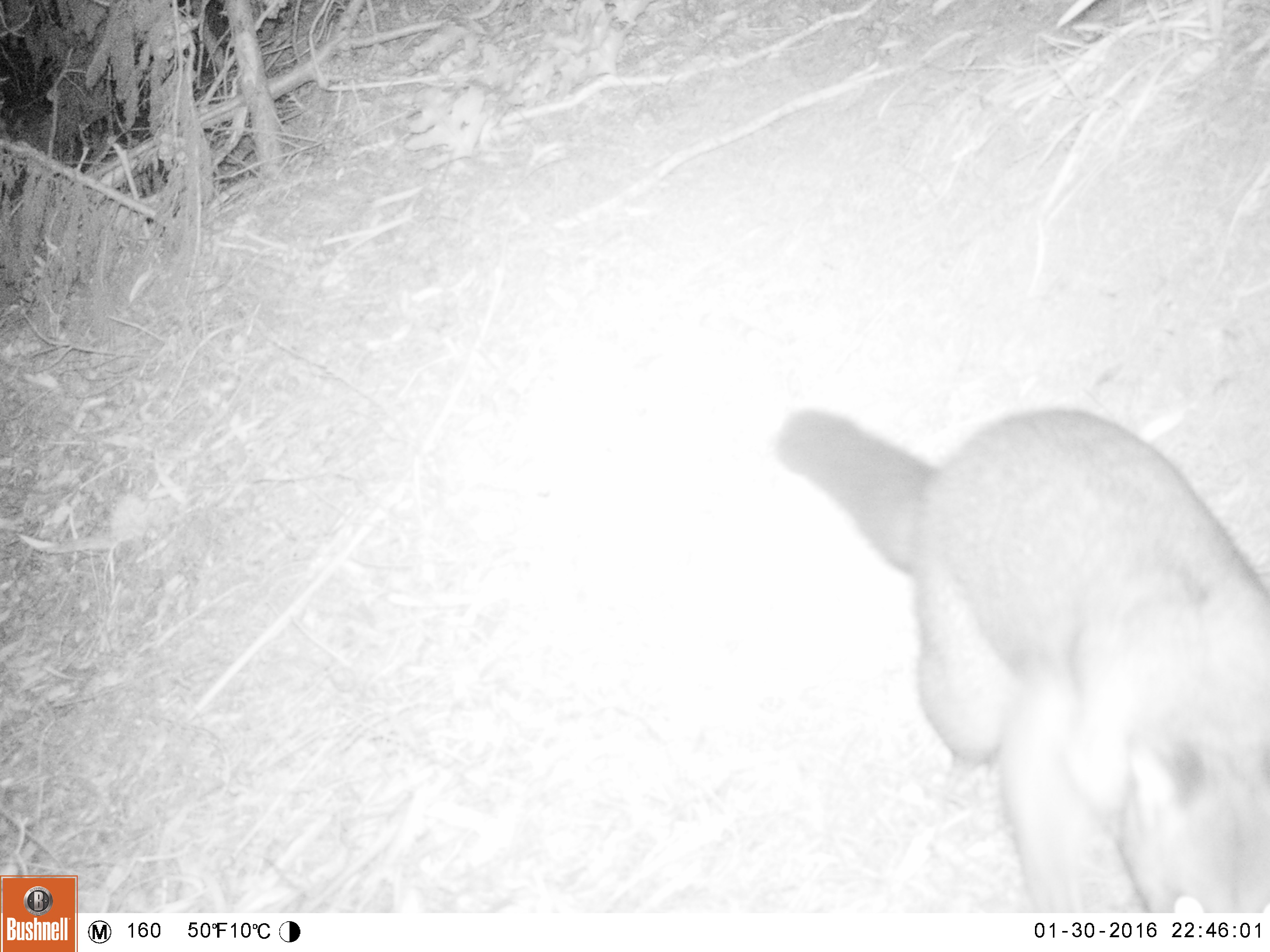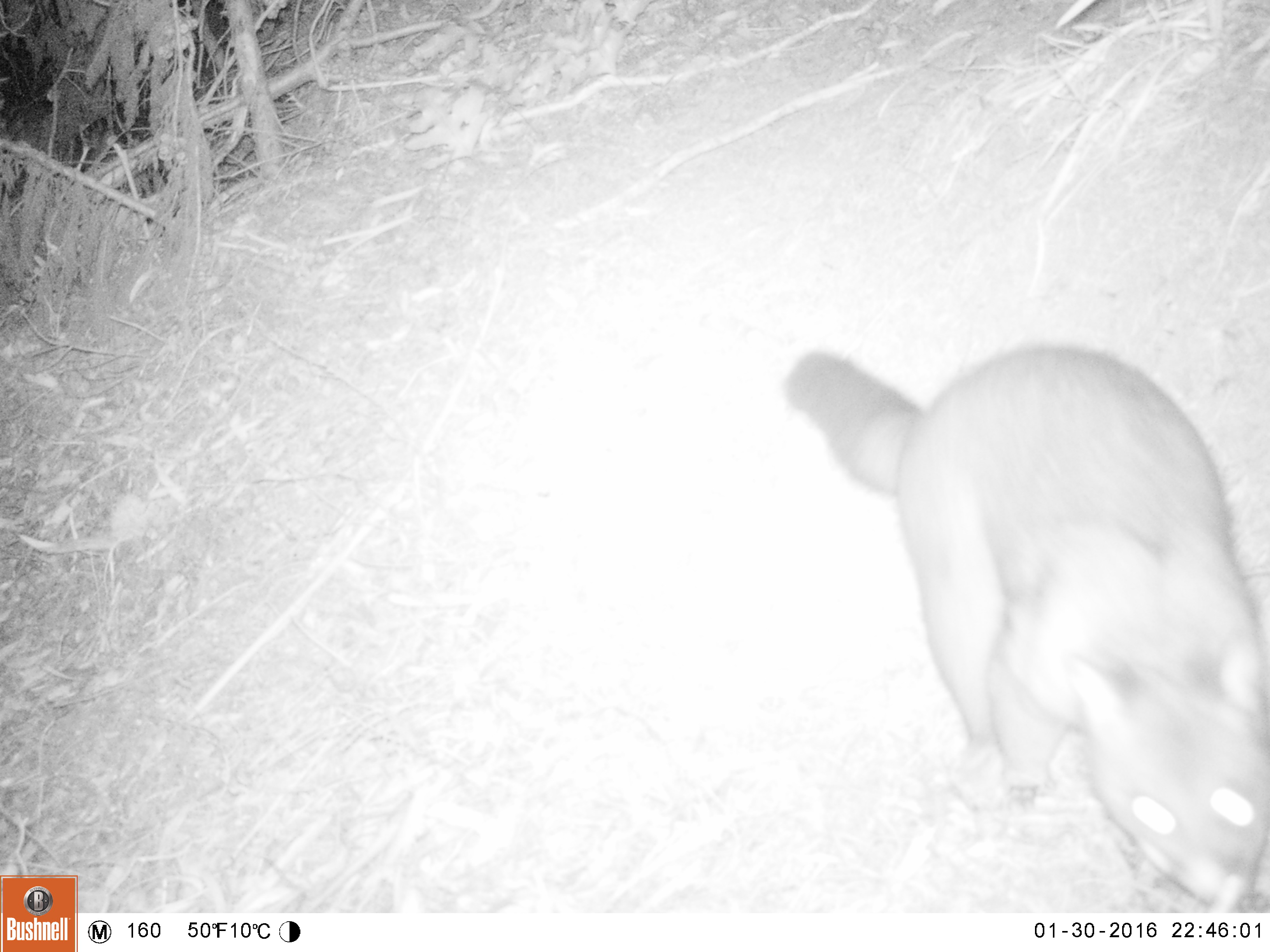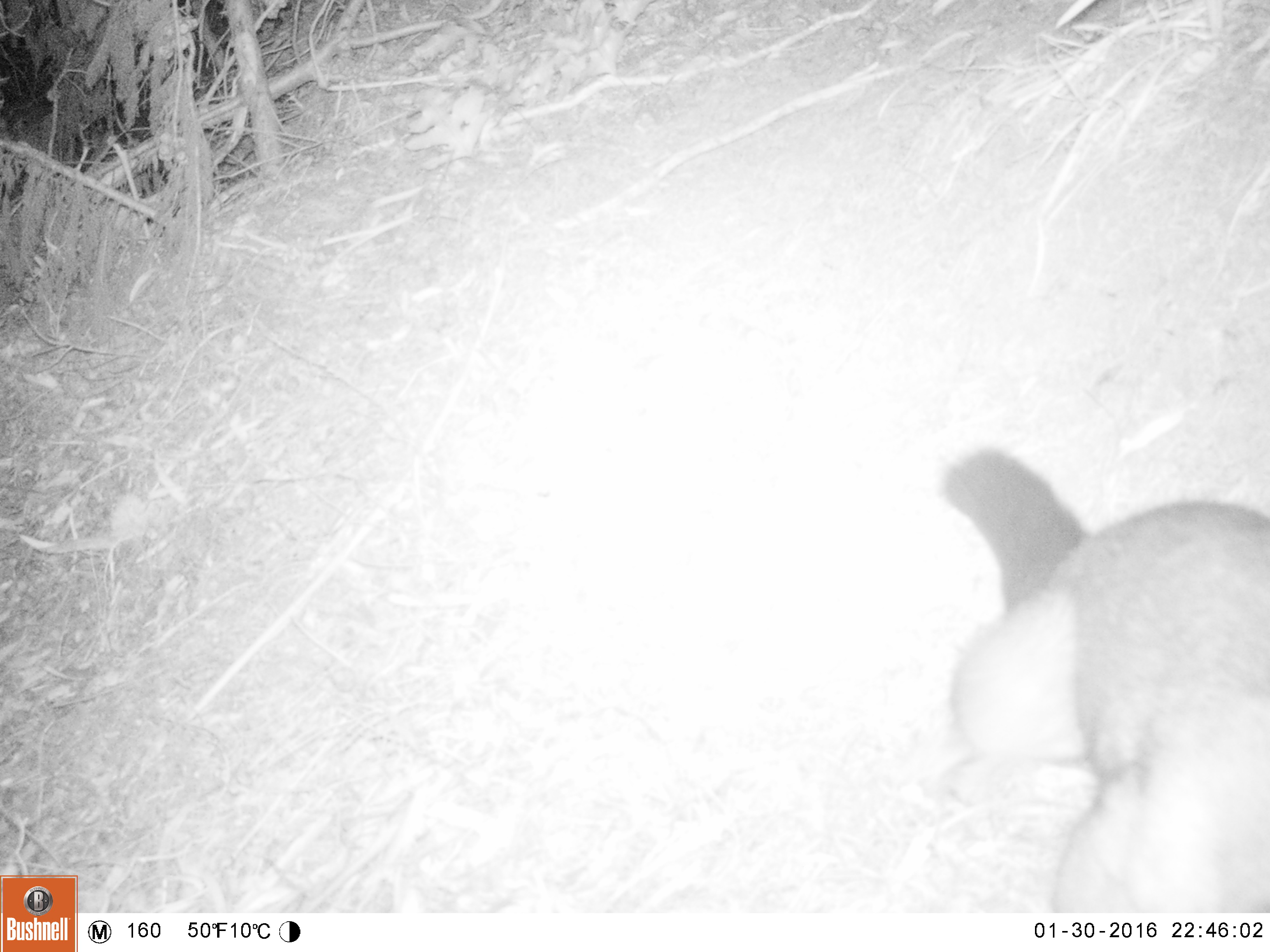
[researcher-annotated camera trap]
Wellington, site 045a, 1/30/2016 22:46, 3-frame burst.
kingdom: Animalia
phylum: Chordata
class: Mammalia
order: Didelphimorphia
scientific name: Didelphimorphia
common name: possum